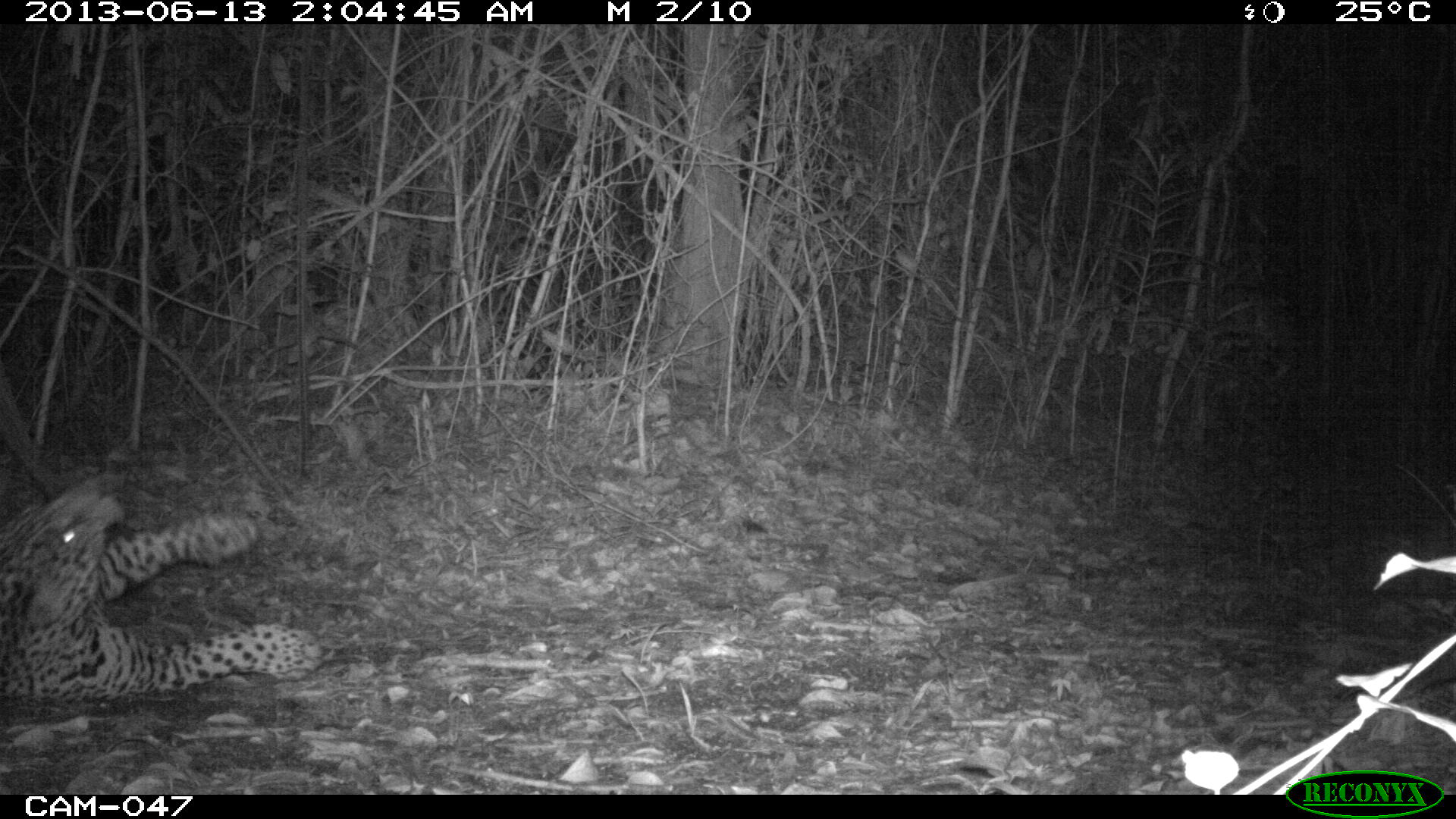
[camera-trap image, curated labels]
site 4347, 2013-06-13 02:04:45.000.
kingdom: Animalia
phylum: Chordata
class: Mammalia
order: Carnivora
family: Felidae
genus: Panthera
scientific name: Panthera onca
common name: jaguar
Panthera onca (jaguar), count 1, sex male.